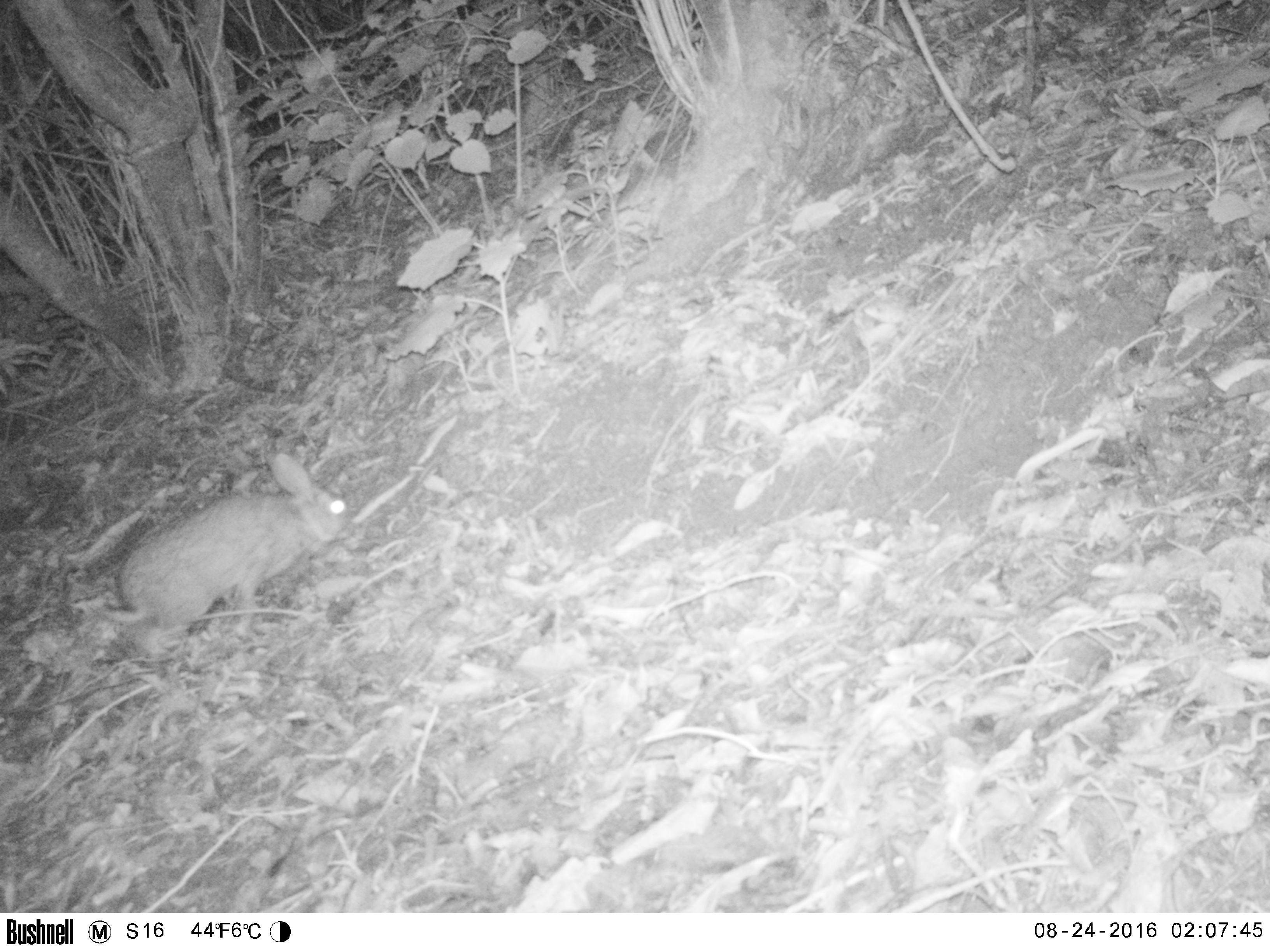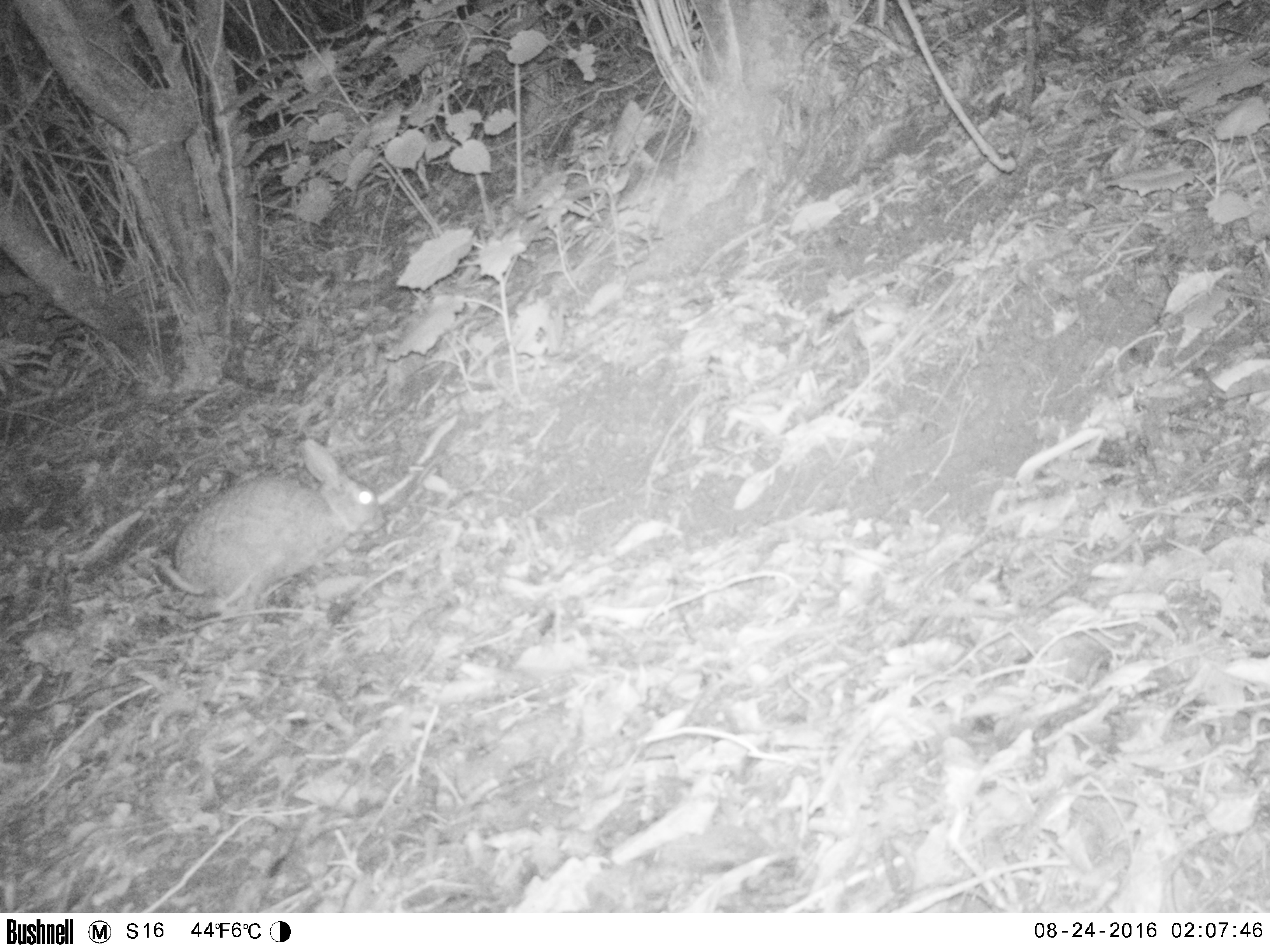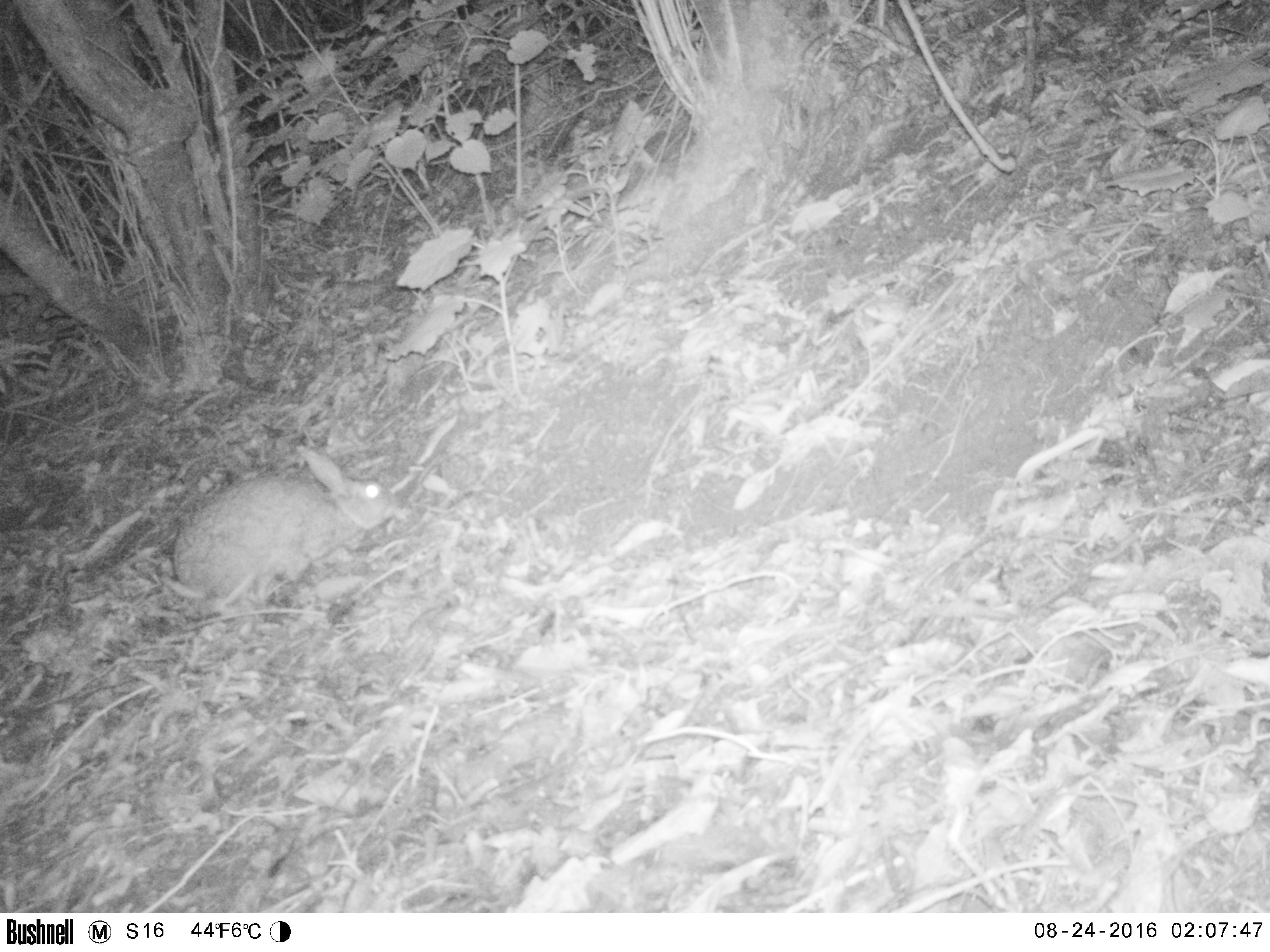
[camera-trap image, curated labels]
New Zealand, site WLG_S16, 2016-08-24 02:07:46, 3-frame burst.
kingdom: Animalia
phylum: Chordata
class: Mammalia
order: Lagomorpha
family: Leporidae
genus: Oryctolagus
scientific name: Oryctolagus cuniculus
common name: european rabbit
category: rabbit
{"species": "rabbit (european rabbit) (Oryctolagus cuniculus)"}